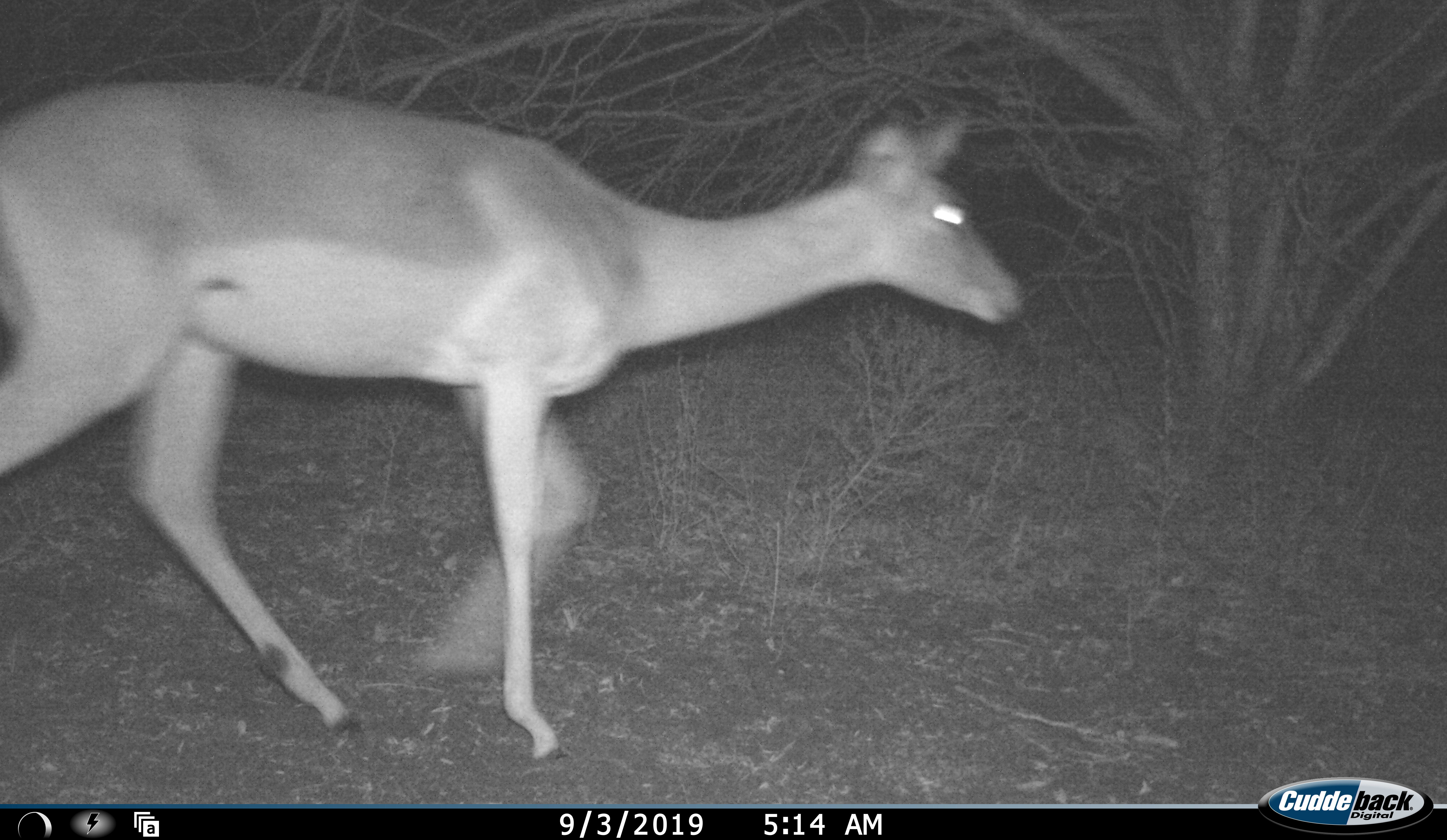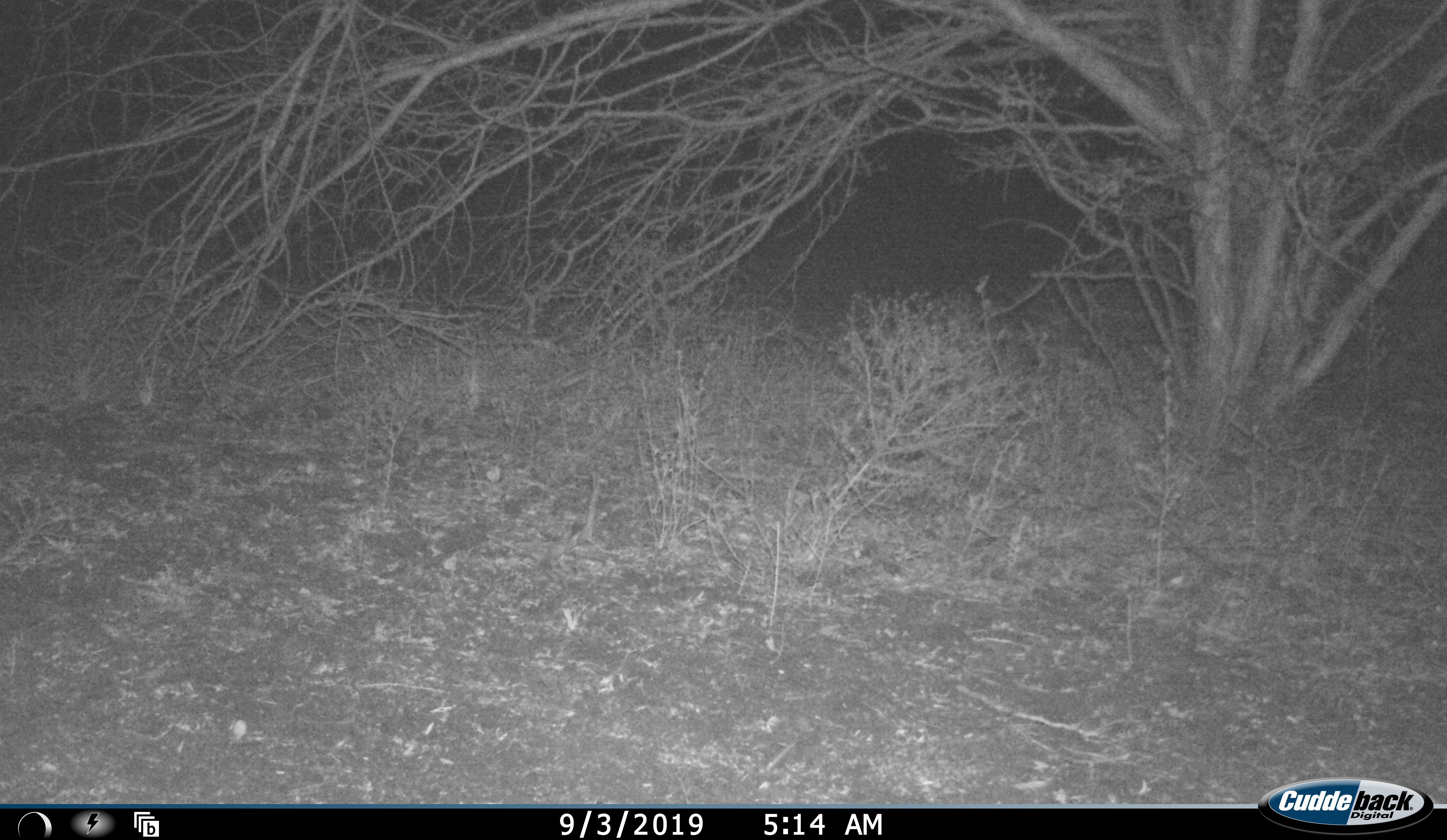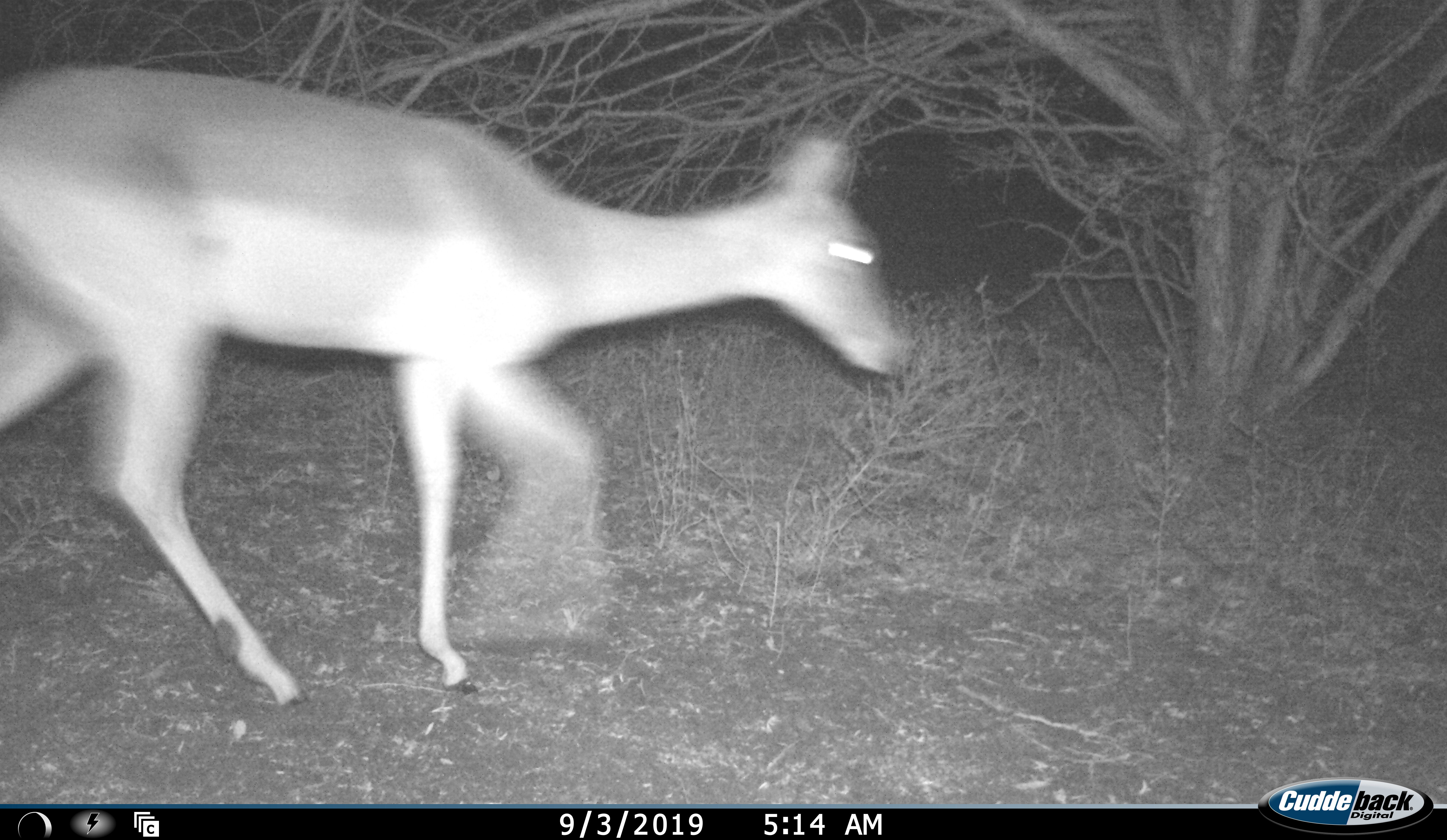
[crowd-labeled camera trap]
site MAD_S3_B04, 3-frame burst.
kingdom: Animalia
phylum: Chordata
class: Mammalia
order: Artiodactyla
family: Bovidae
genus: Aepyceros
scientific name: Aepyceros melampus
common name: impala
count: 1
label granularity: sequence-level